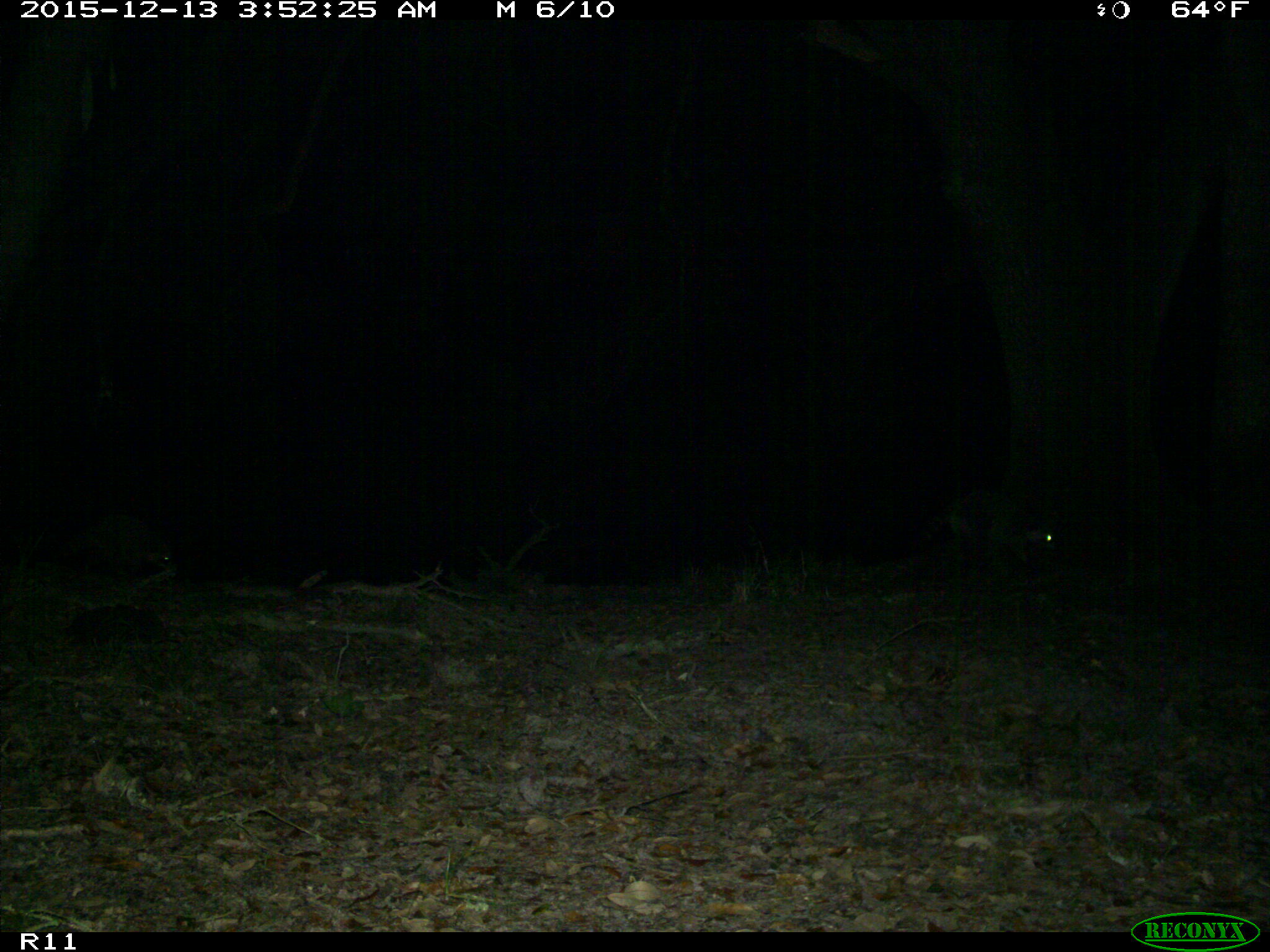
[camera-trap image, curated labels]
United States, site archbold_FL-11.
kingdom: Animalia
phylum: Chordata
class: Mammalia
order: Carnivora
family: Procyonidae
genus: Procyon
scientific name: Procyon lotor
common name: common raccoon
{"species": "Procyon lotor (common raccoon)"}